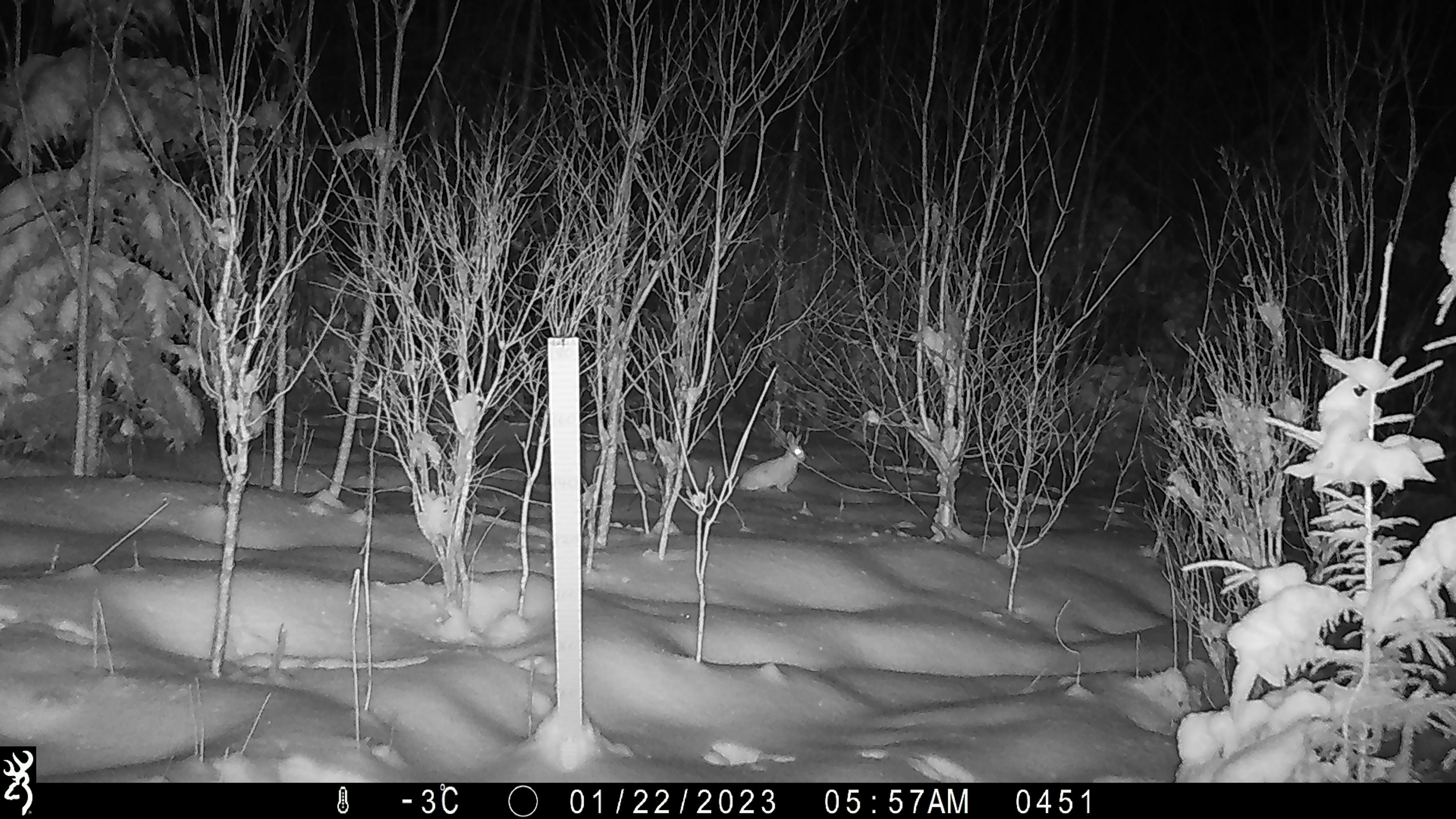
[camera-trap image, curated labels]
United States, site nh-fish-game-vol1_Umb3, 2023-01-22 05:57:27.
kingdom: Animalia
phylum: Chordata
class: Mammalia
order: Lagomorpha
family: Leporidae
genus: Lepus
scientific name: Lepus americanus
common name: snowshoe hare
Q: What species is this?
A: Snowshoe hare (Lepus americanus).